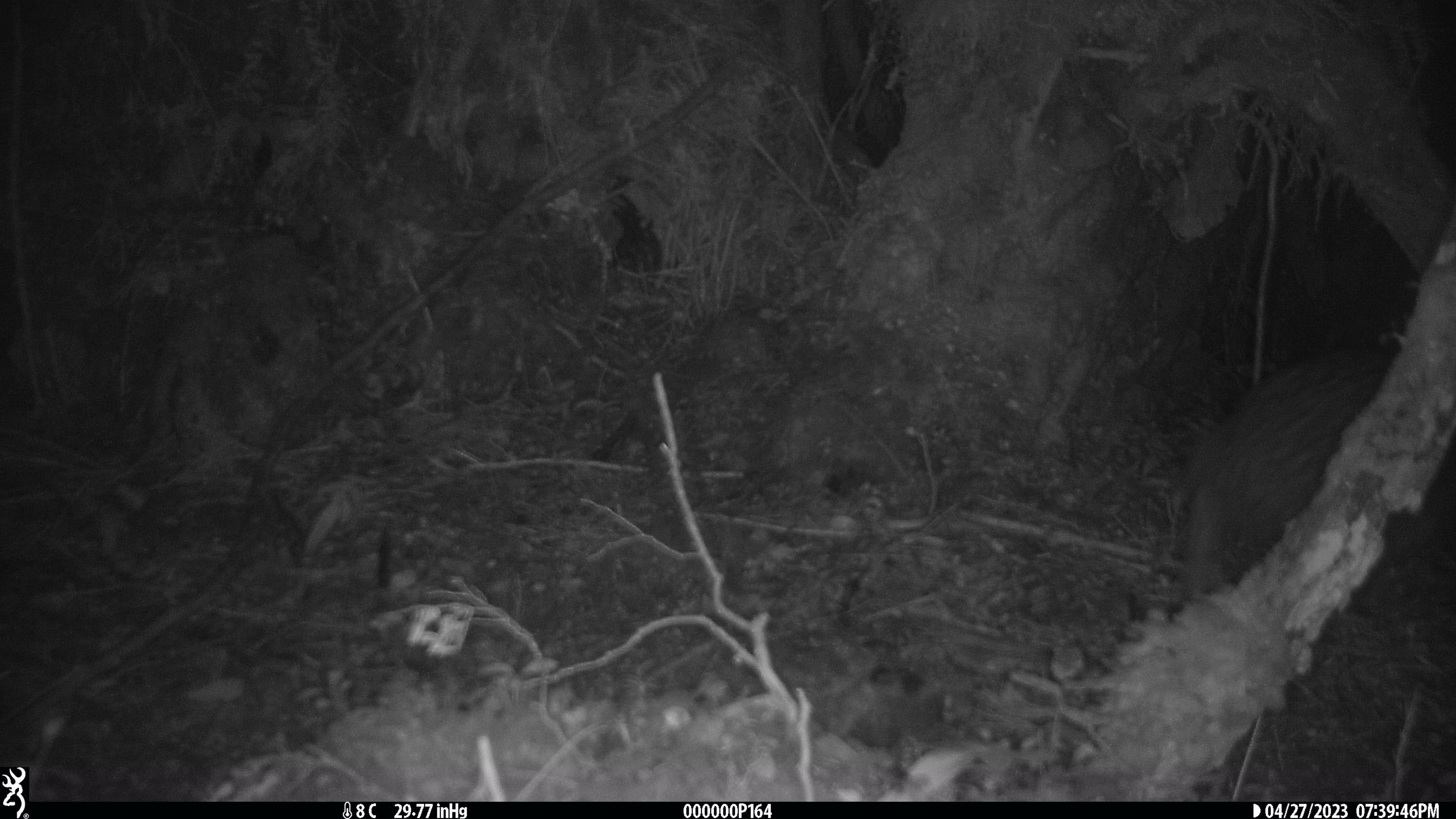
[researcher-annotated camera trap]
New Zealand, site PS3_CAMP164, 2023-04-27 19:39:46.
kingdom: Animalia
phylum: Chordata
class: Aves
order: Apterygiformes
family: Apterygidae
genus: Apteryx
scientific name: Apteryx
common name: kiwi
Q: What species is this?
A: Kiwi (Apteryx).